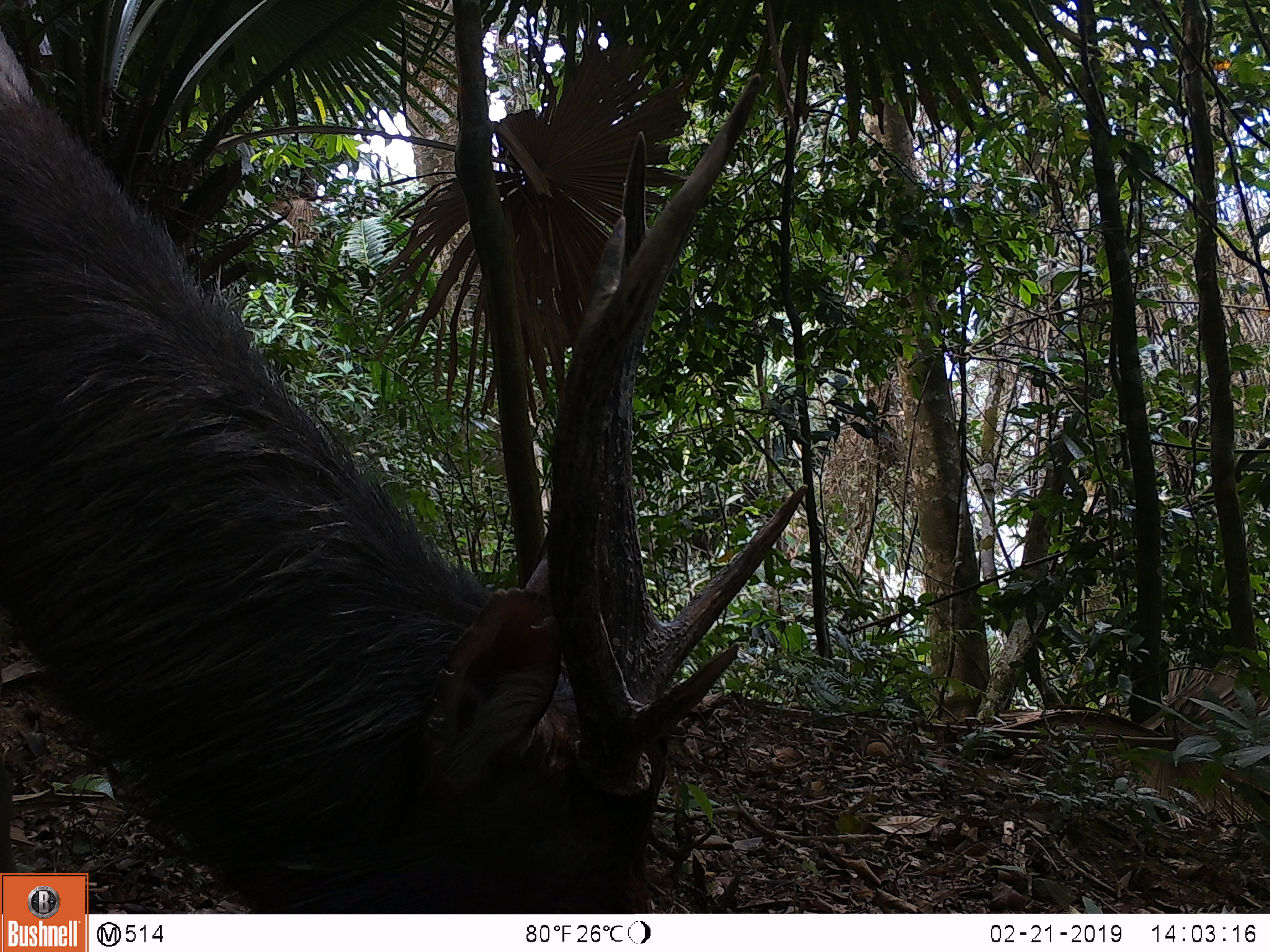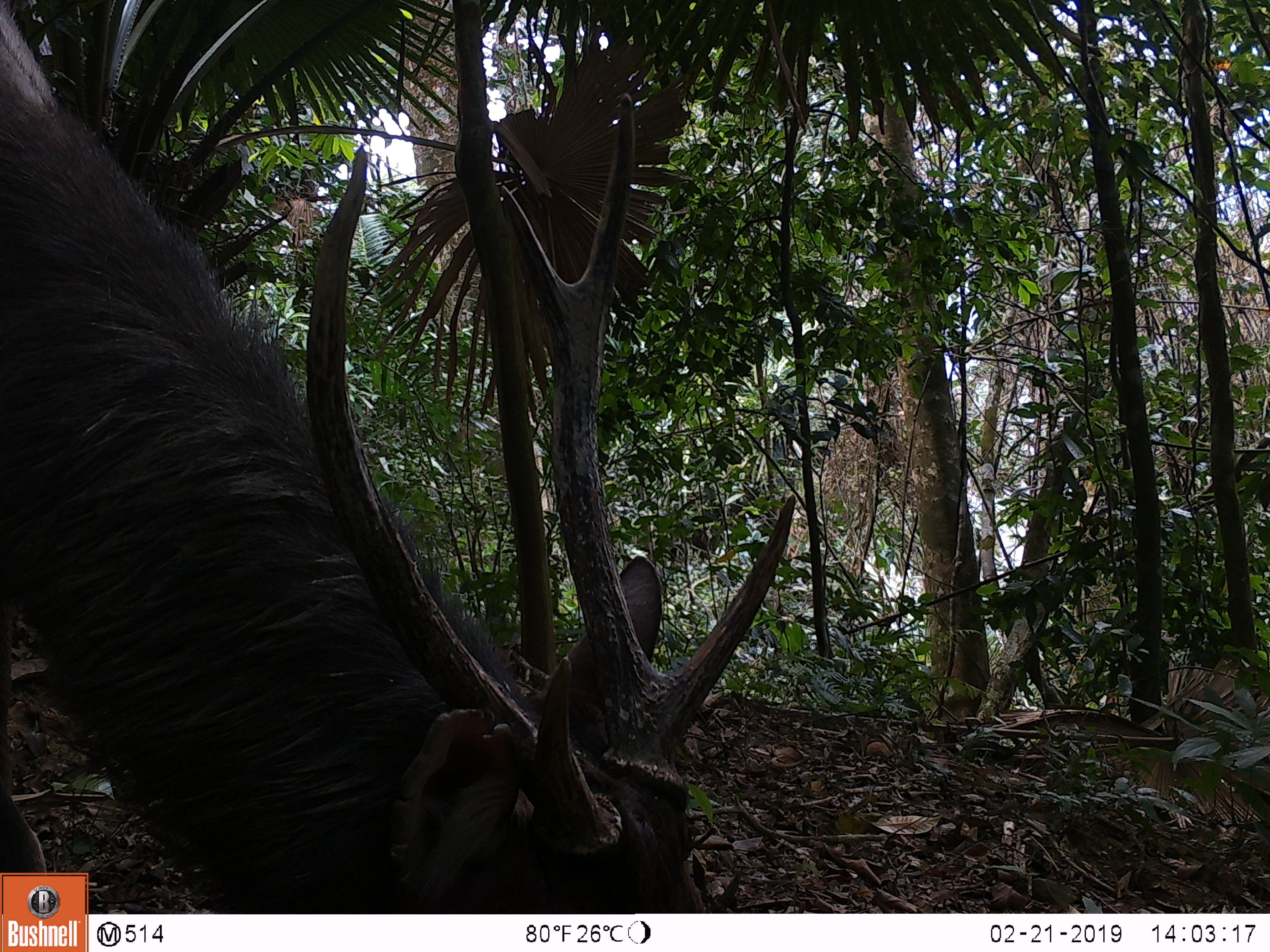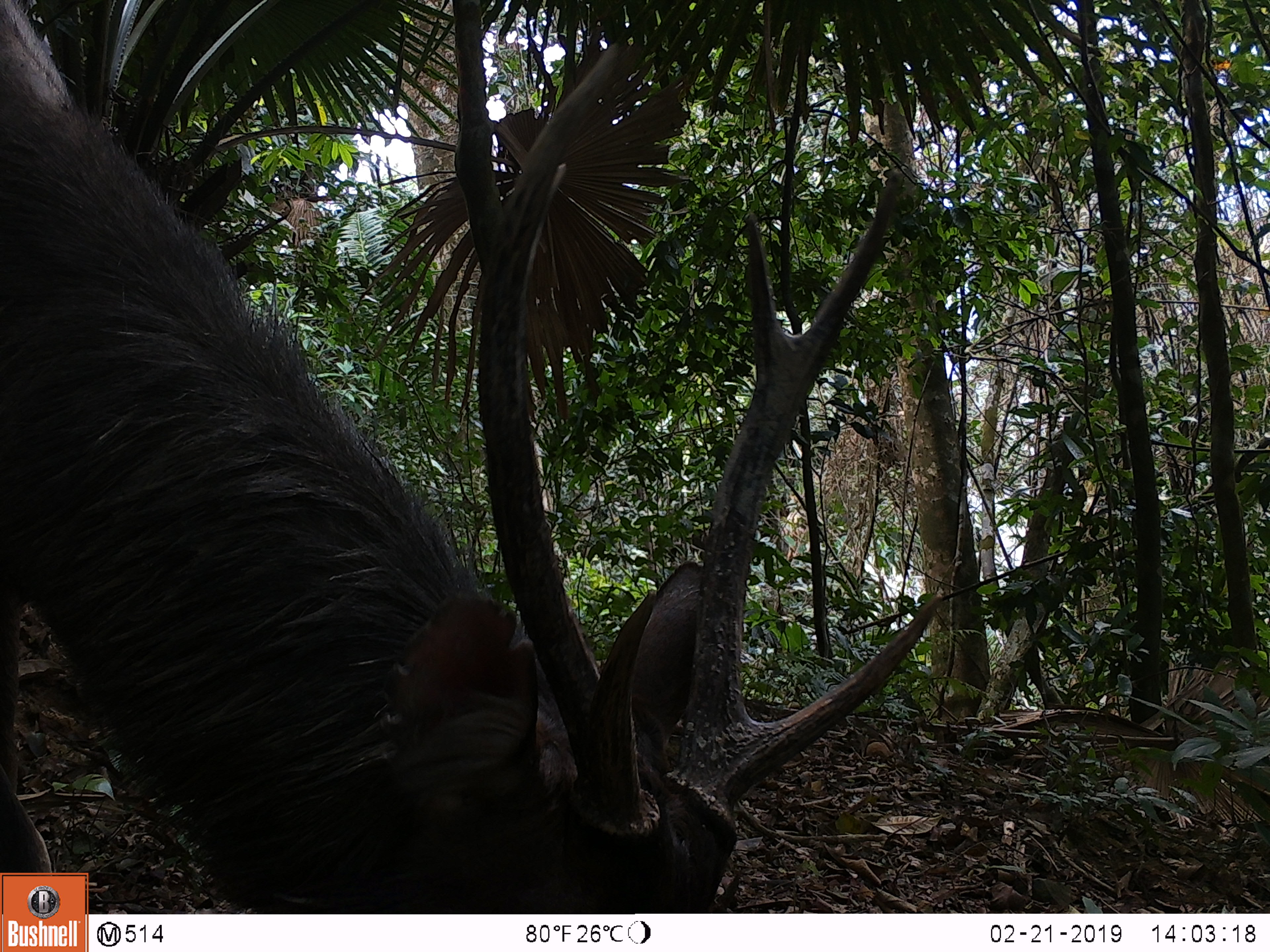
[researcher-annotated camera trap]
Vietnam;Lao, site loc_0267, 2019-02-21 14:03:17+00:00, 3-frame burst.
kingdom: Animalia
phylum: Chordata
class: Mammalia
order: Artiodactyla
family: Cervidae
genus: Rusa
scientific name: Rusa unicolor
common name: sambar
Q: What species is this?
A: Sambar (Rusa unicolor).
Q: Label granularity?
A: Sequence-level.